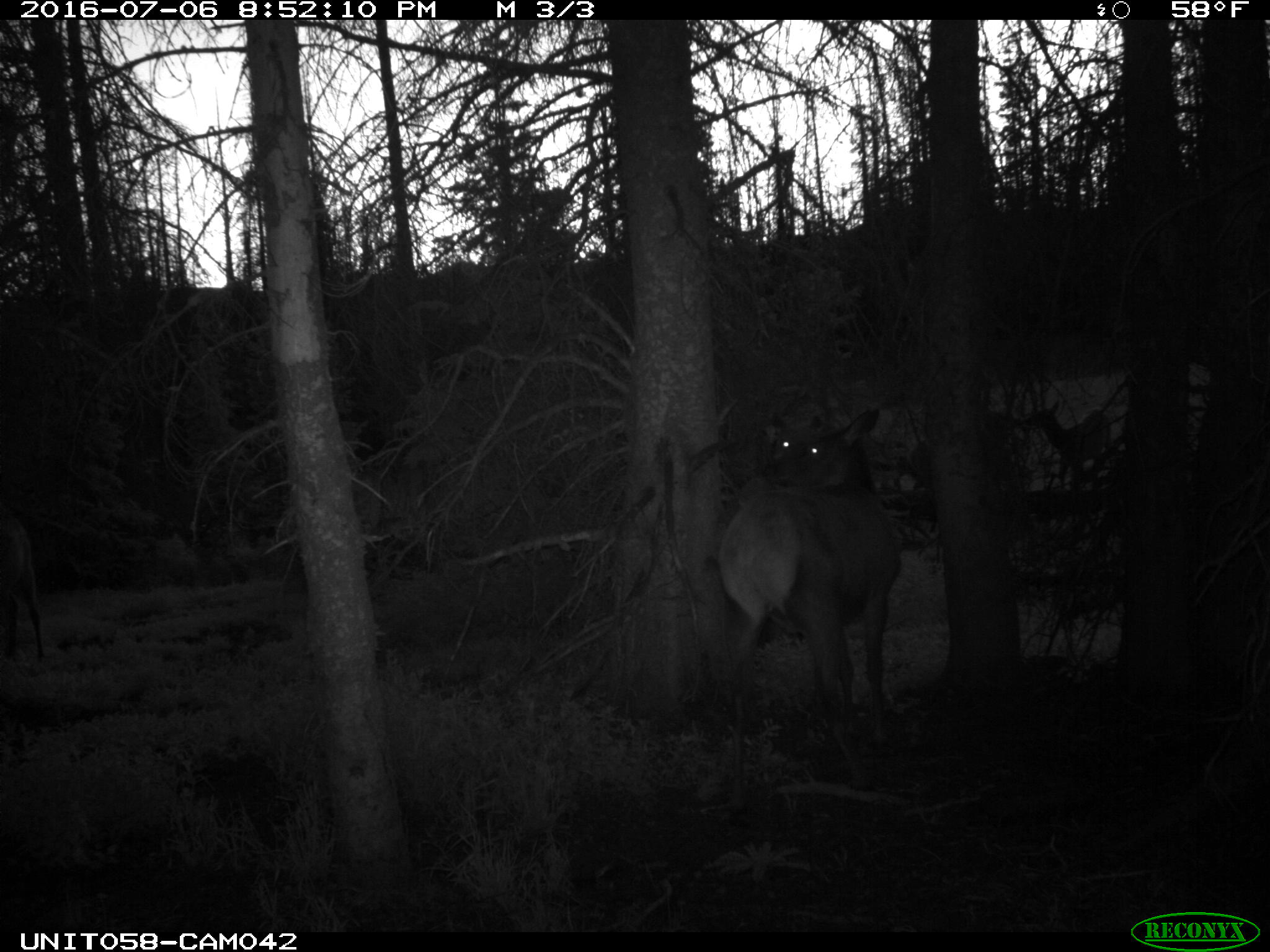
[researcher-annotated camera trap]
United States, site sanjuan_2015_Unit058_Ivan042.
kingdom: Animalia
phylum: Chordata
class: Mammalia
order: Artiodactyla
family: Cervidae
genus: Cervus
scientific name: Cervus elaphus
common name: red deer